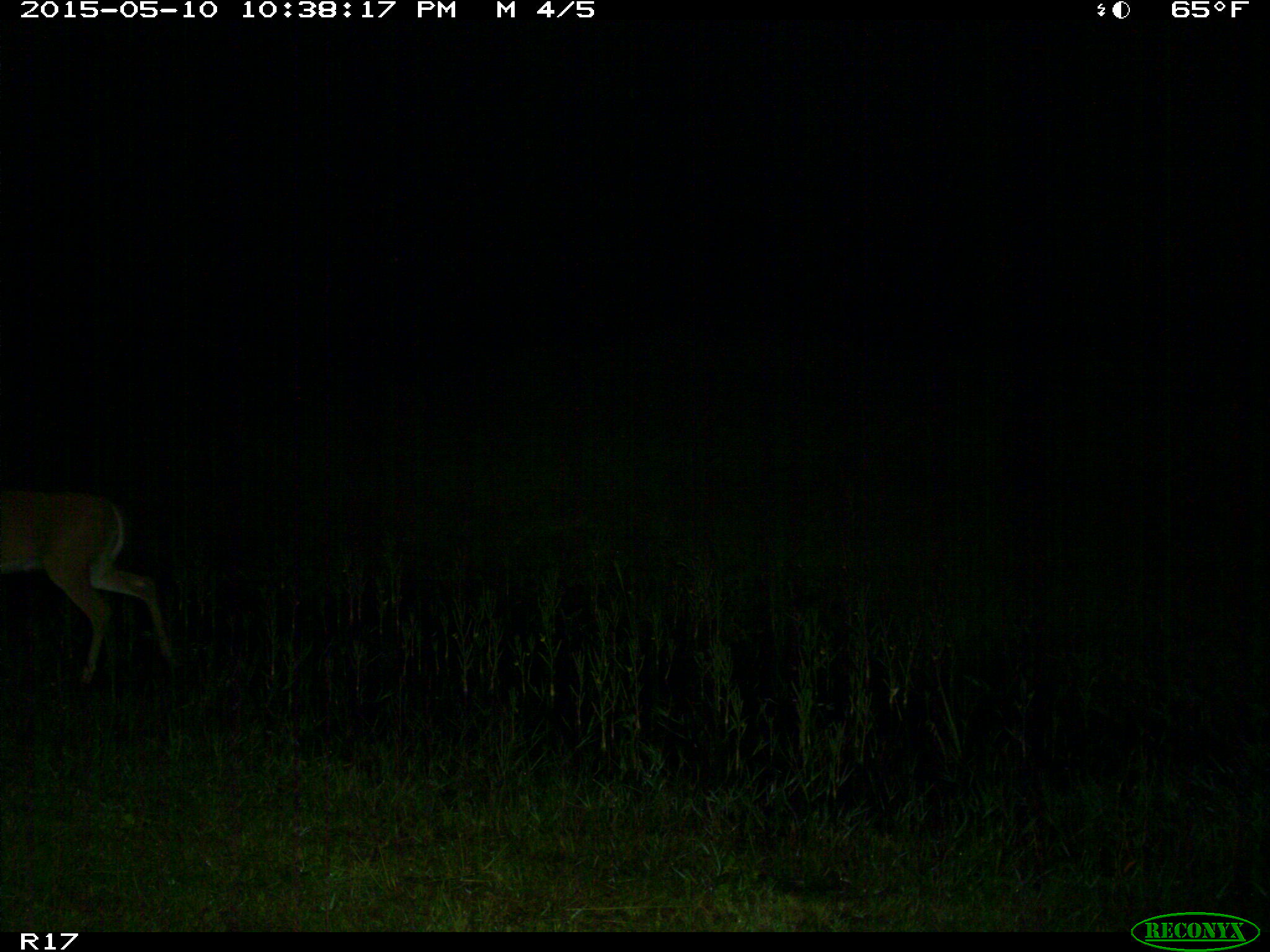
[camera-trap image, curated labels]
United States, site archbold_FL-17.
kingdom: Animalia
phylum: Chordata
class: Mammalia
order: Artiodactyla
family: Cervidae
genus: Odocoileus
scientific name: Odocoileus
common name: deer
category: unidentified deer